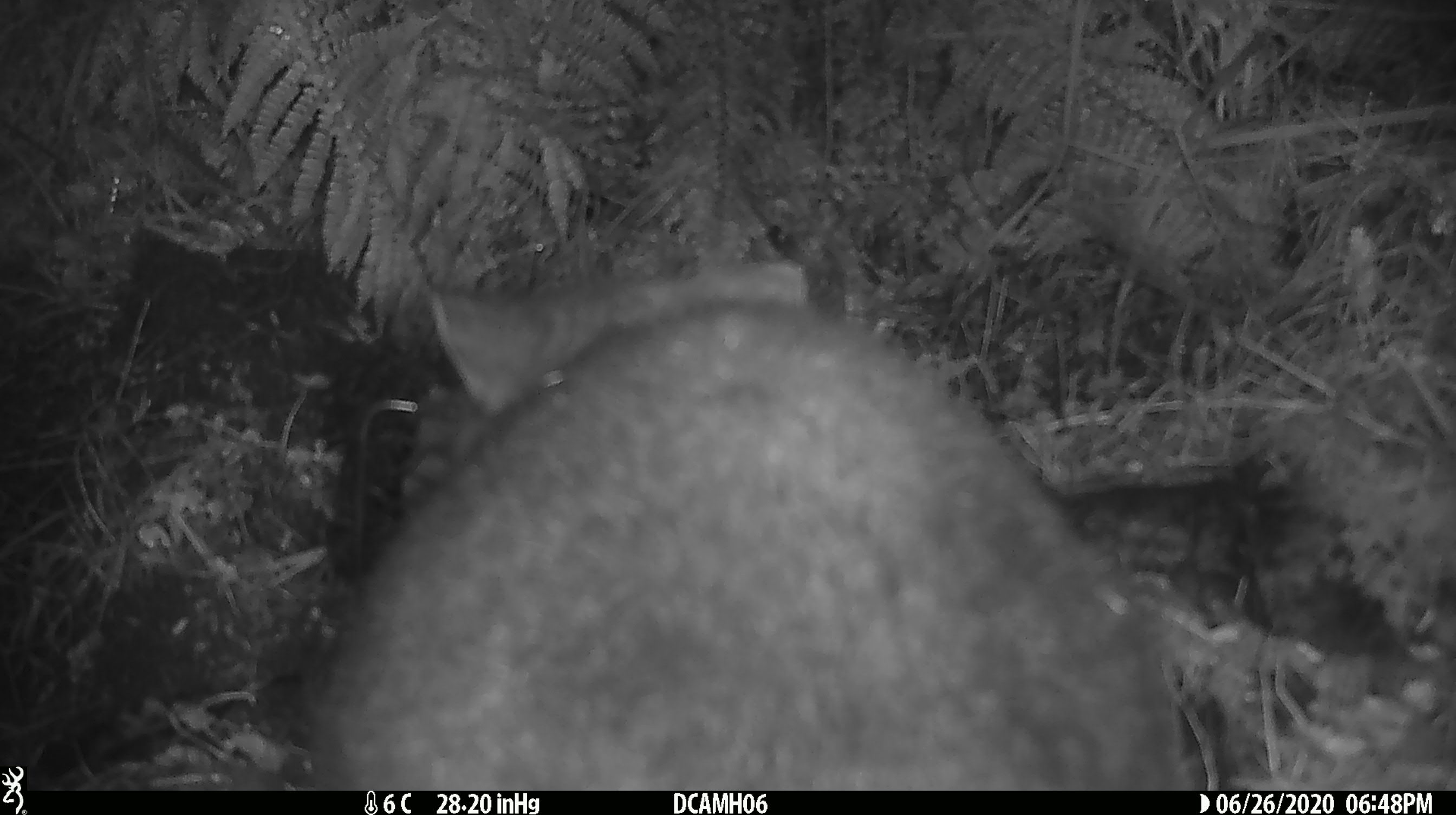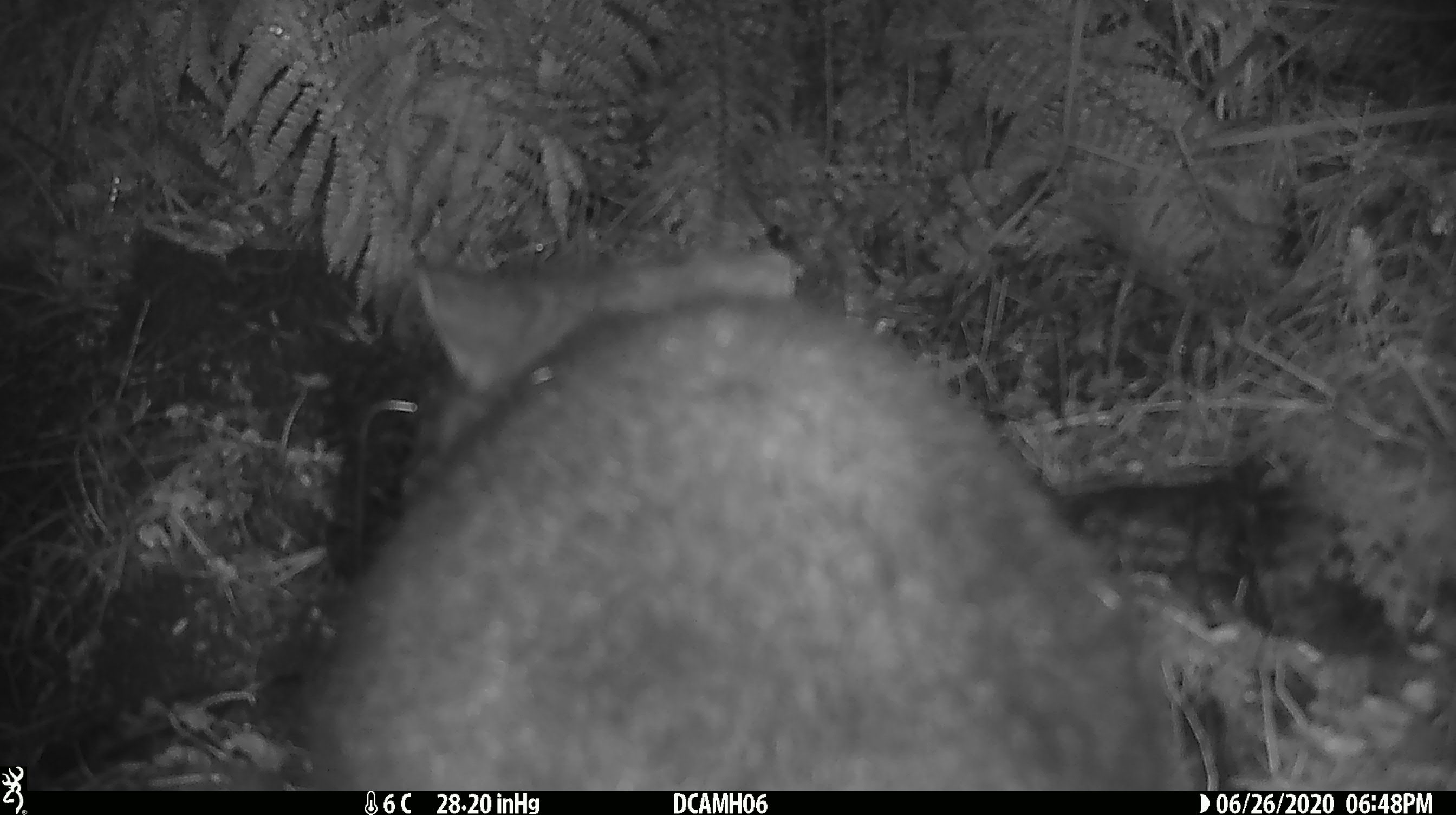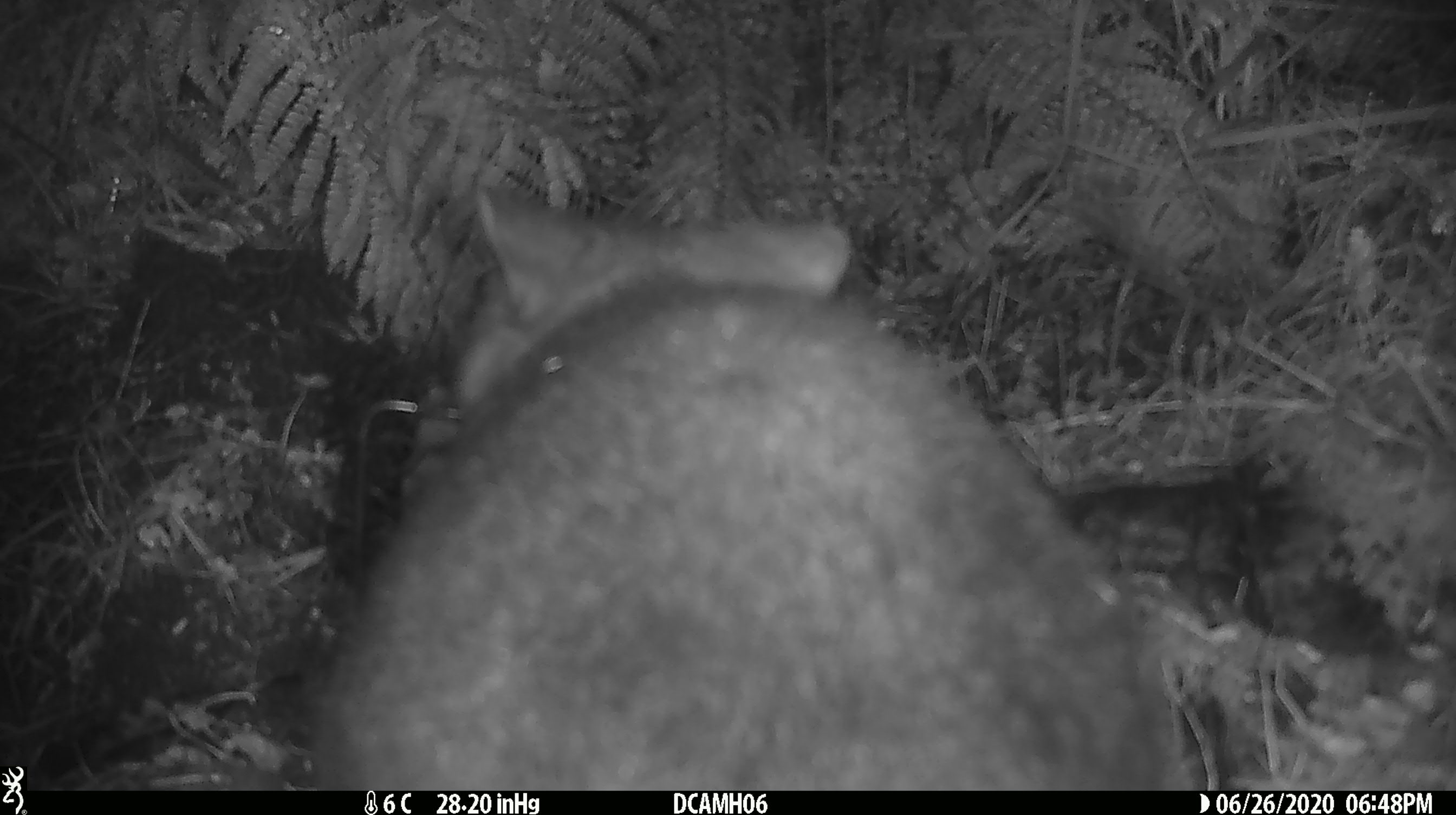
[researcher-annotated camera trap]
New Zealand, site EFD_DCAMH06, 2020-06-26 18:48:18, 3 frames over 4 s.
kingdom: Animalia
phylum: Chordata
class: Mammalia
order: Diprotodontia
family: Phalangeridae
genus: Trichosurus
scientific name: Trichosurus vulpecula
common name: common brushtail possum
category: possum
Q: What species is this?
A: Possum (common brushtail possum) (Trichosurus vulpecula).